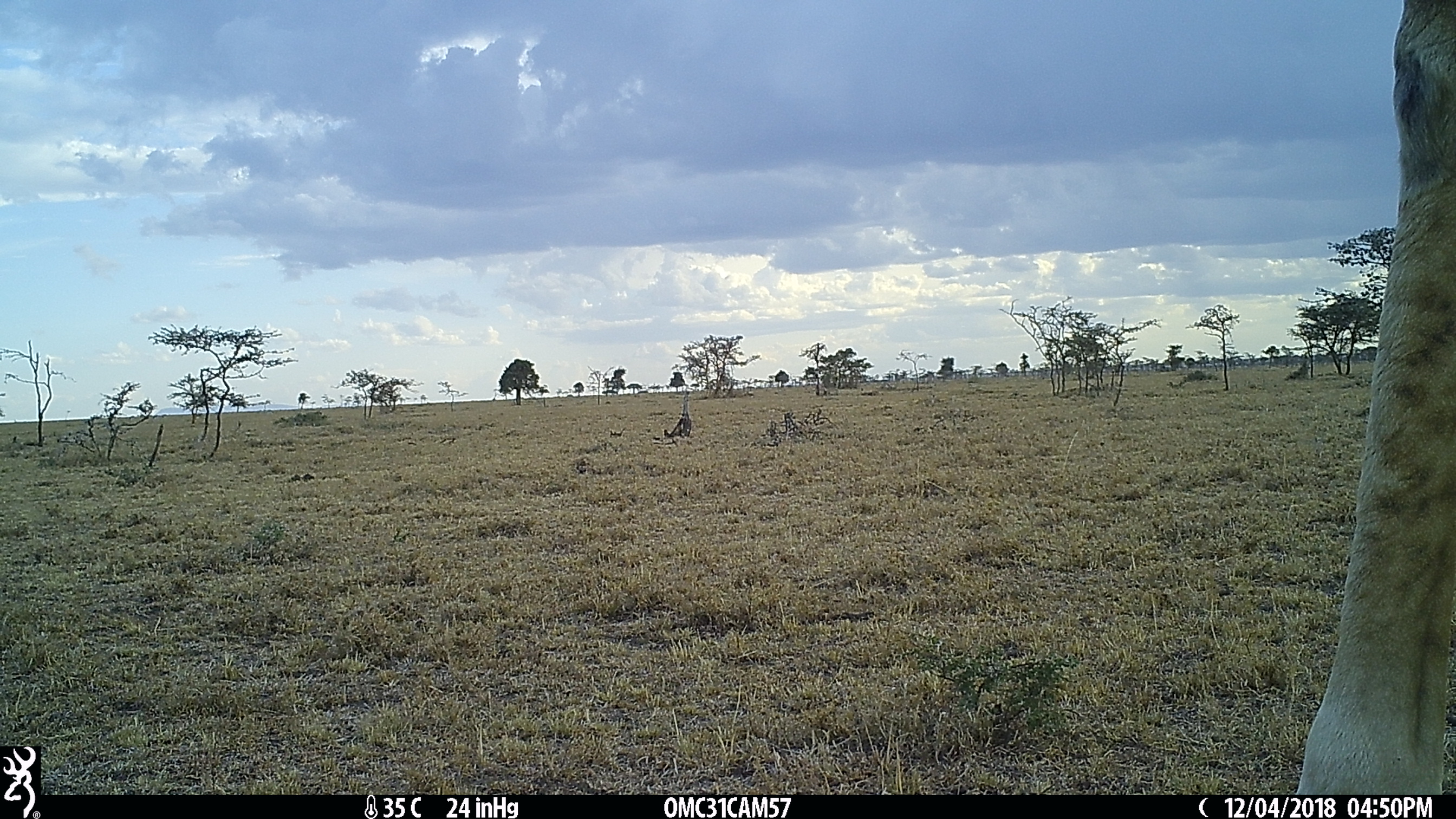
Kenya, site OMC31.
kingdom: Animalia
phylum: Chordata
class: Mammalia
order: Artiodactyla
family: Giraffidae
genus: Giraffa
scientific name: Giraffa camelopardalis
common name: northern giraffe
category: giraffe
Giraffe (northern giraffe) (Giraffa camelopardalis).